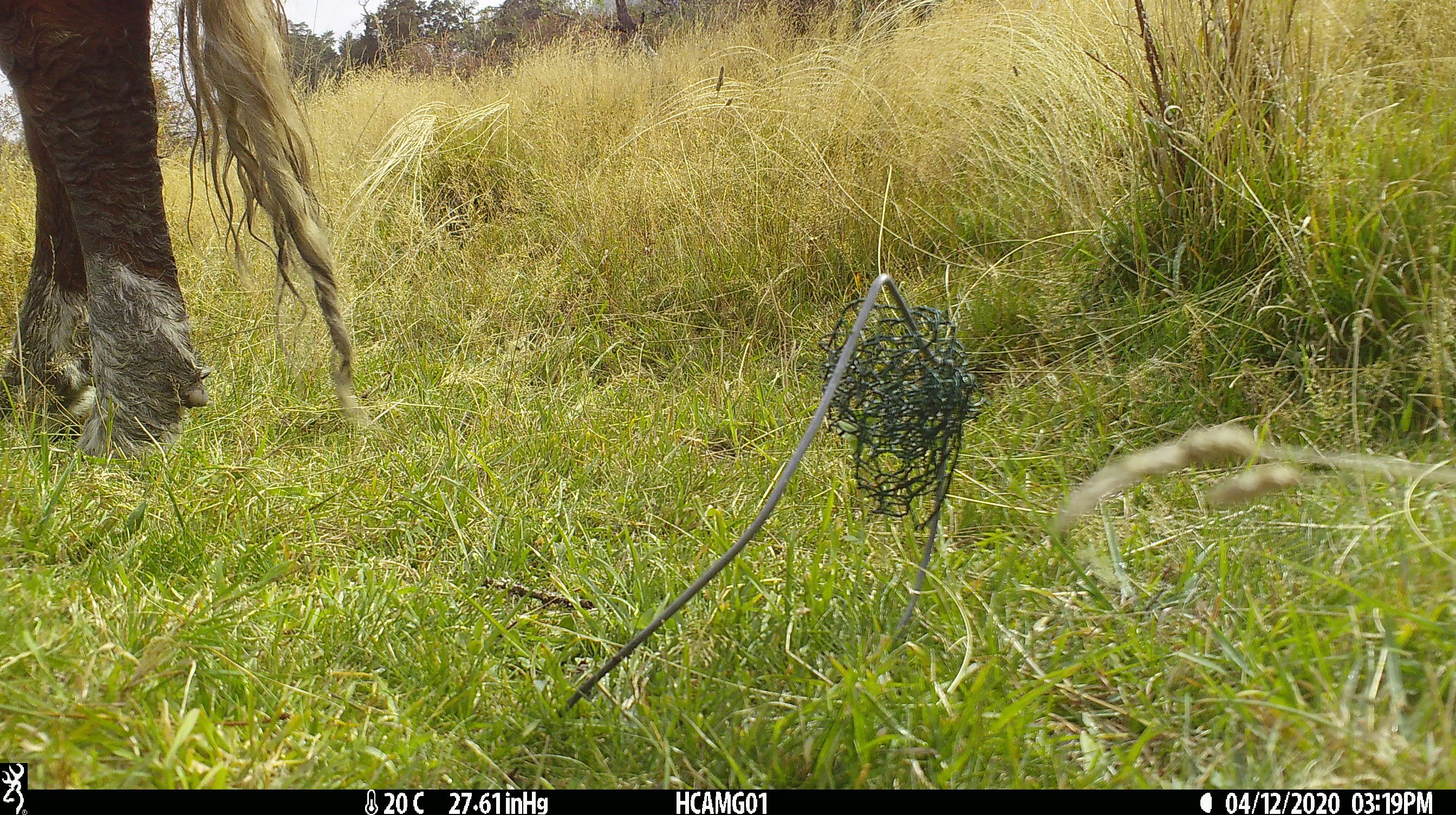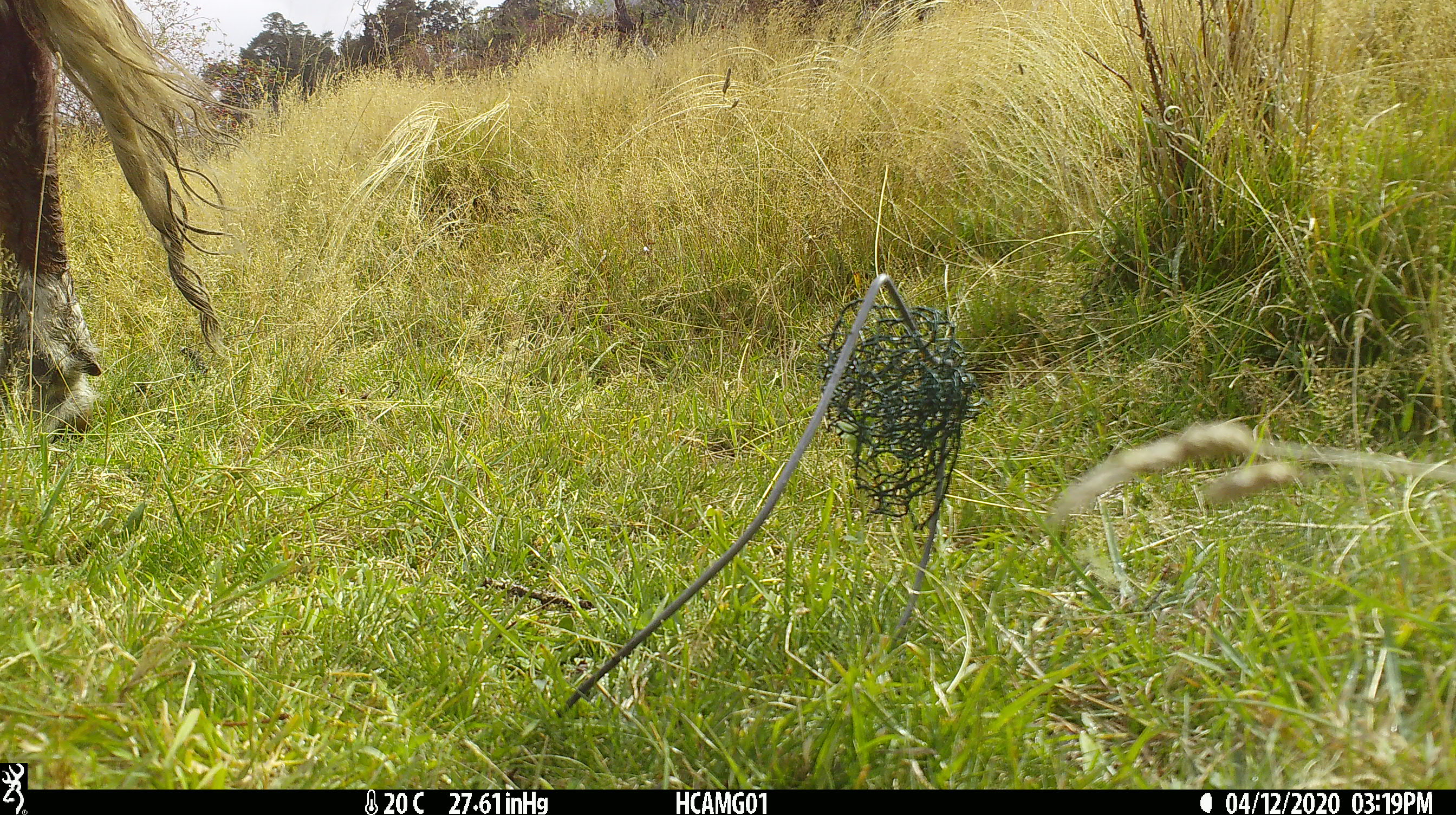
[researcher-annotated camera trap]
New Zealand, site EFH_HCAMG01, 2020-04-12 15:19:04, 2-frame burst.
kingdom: Animalia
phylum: Chordata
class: Mammalia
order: Artiodactyla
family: Bovidae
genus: Bos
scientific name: Bos taurus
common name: domestic cow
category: cow